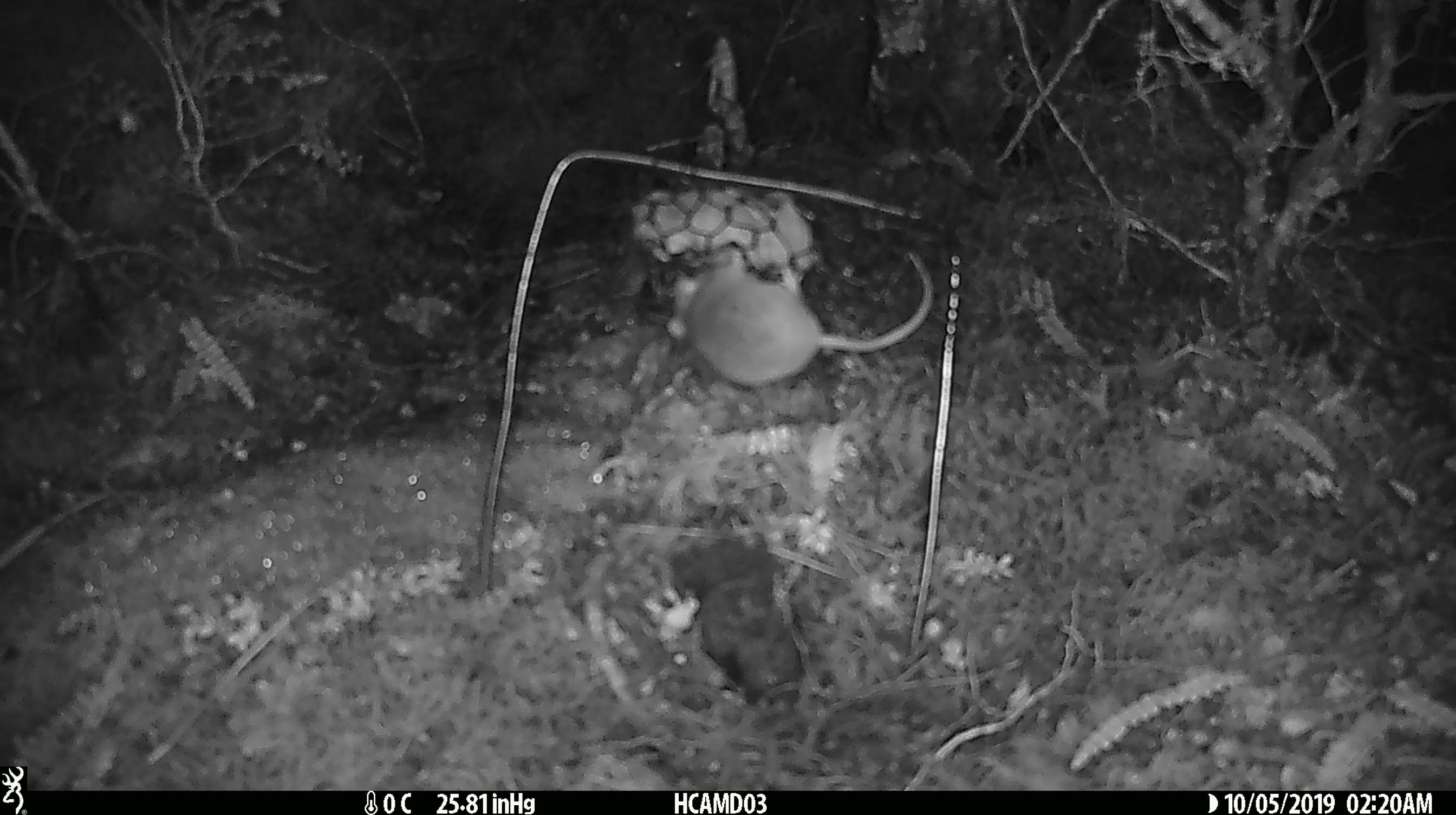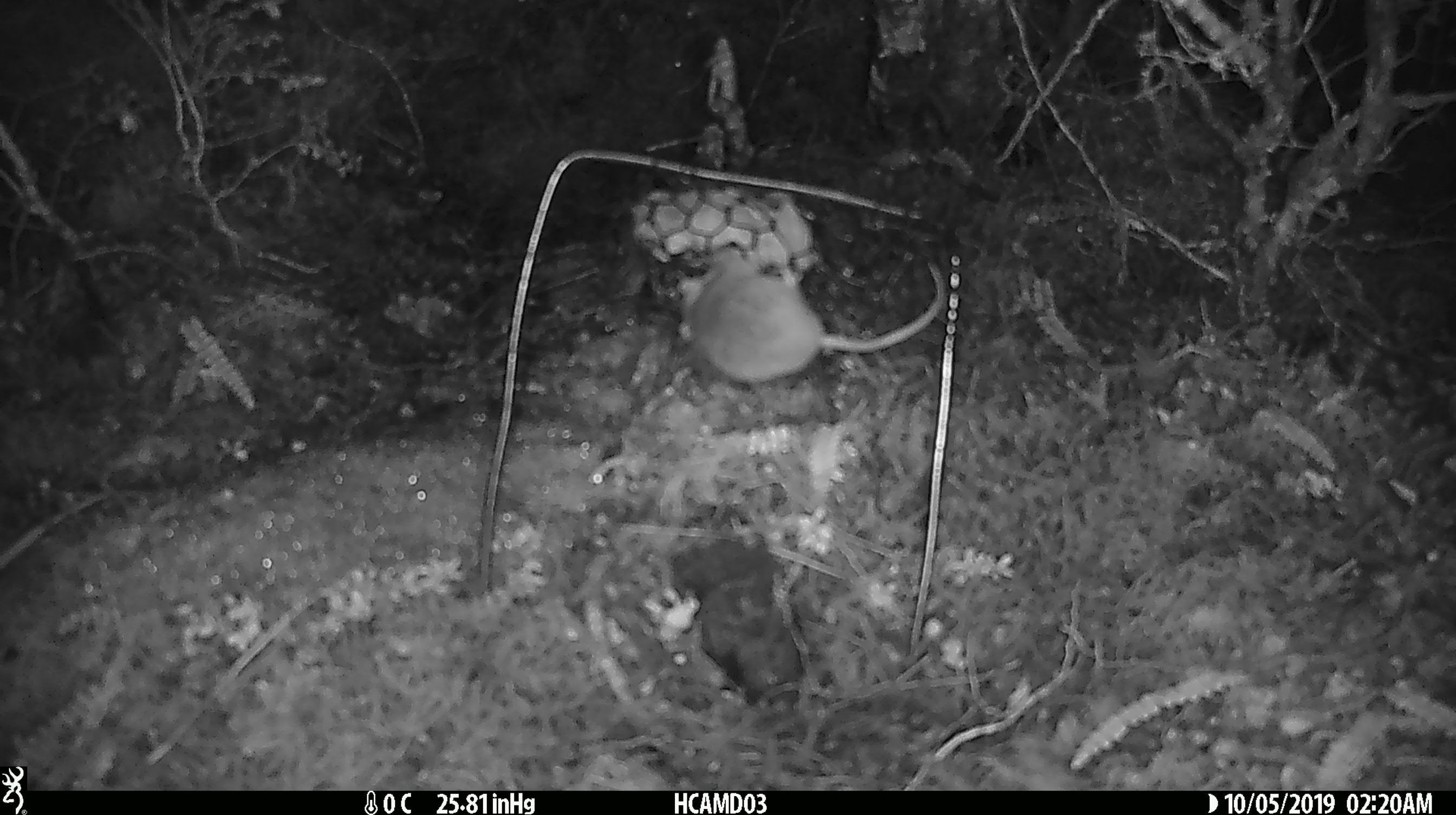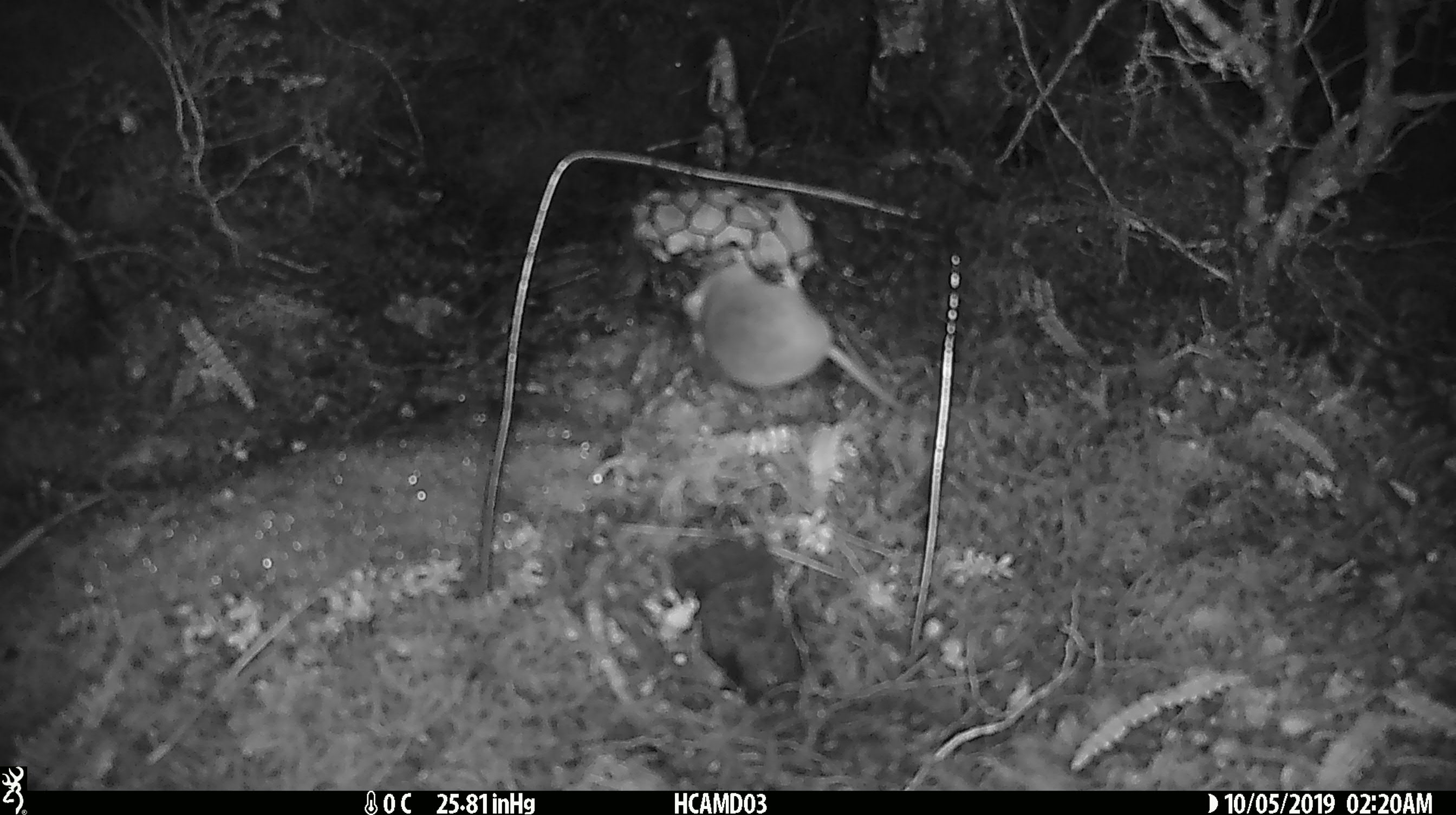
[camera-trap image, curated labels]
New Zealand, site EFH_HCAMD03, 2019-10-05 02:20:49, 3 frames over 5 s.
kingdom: Animalia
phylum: Chordata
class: Mammalia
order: Rodentia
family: Muridae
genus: Mus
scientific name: Mus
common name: mouse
Mouse (Mus).